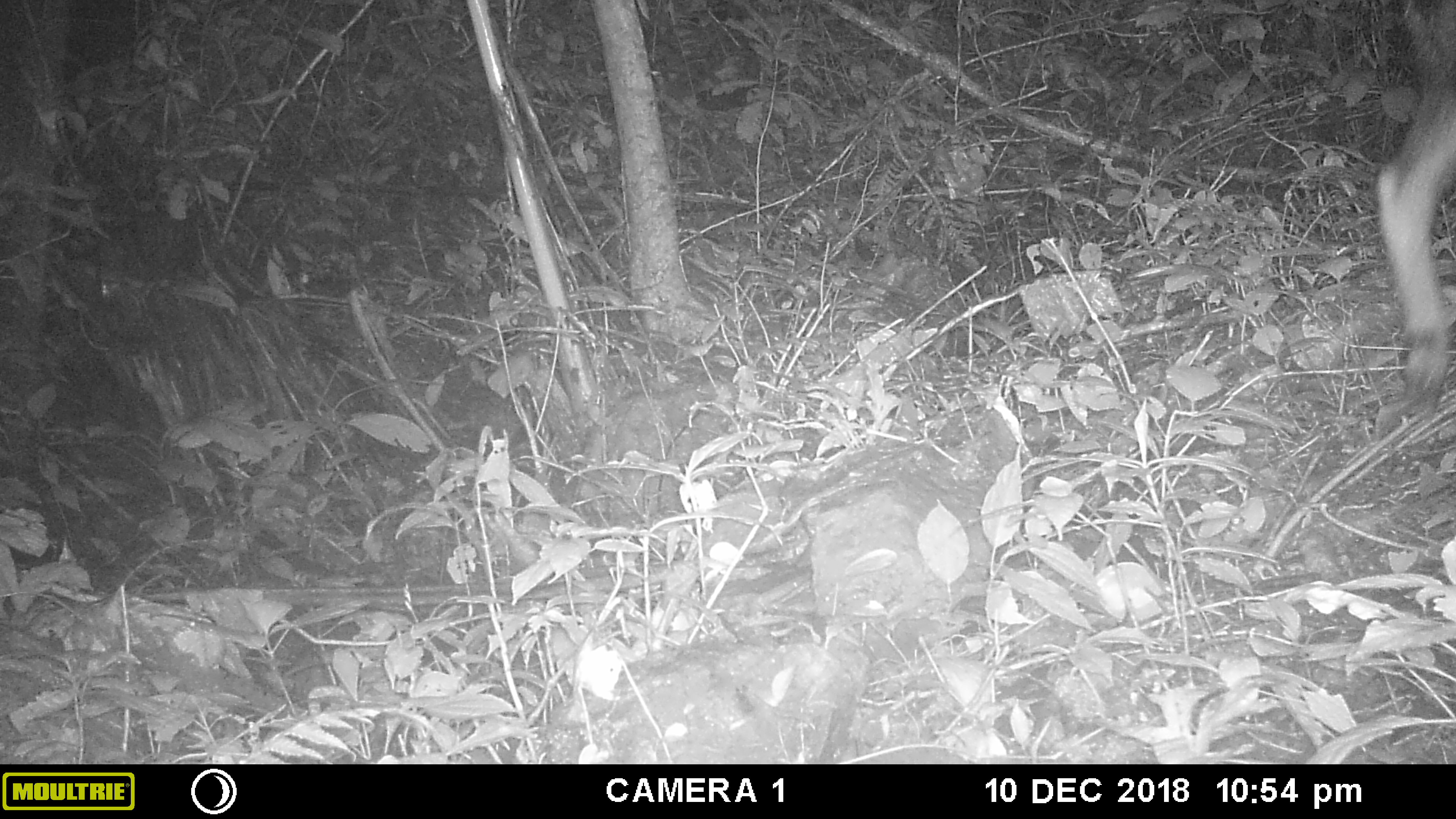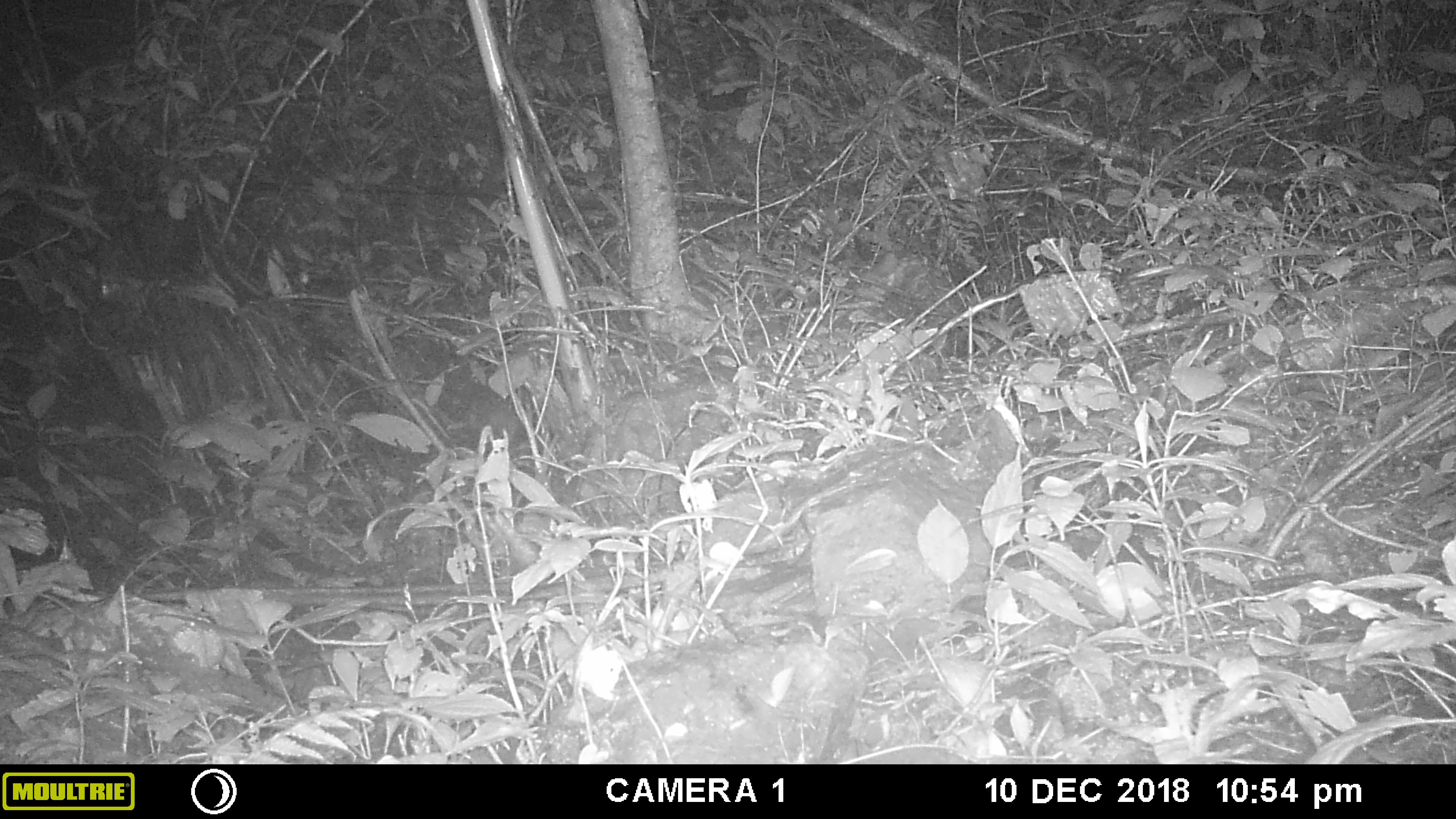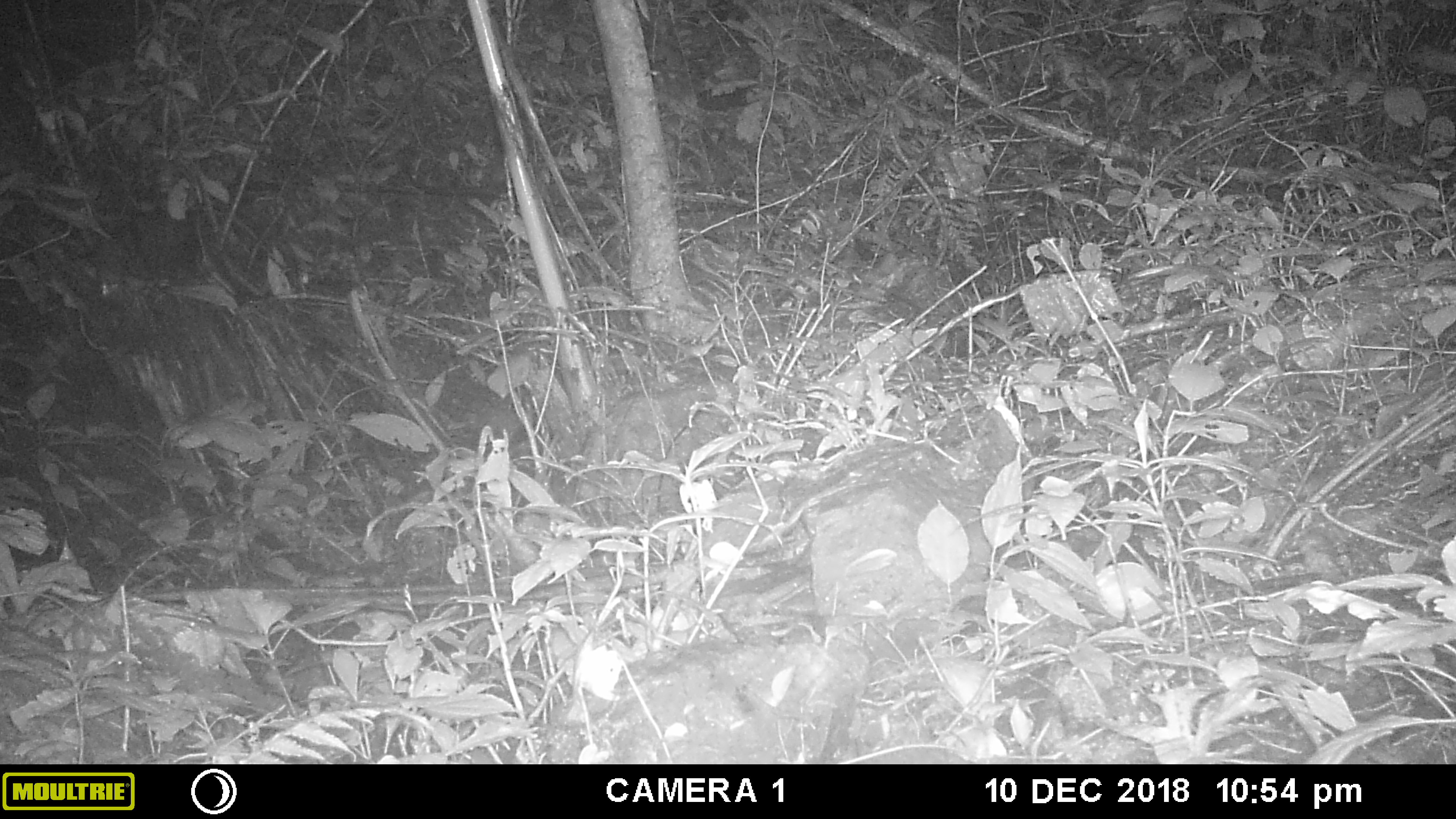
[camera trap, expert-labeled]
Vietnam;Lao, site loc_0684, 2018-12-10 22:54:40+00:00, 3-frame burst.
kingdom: Animalia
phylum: Chordata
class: Mammalia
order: Artiodactyla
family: Bovidae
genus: Capricornis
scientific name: Capricornis sumatraensis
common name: chinese serow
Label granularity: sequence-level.